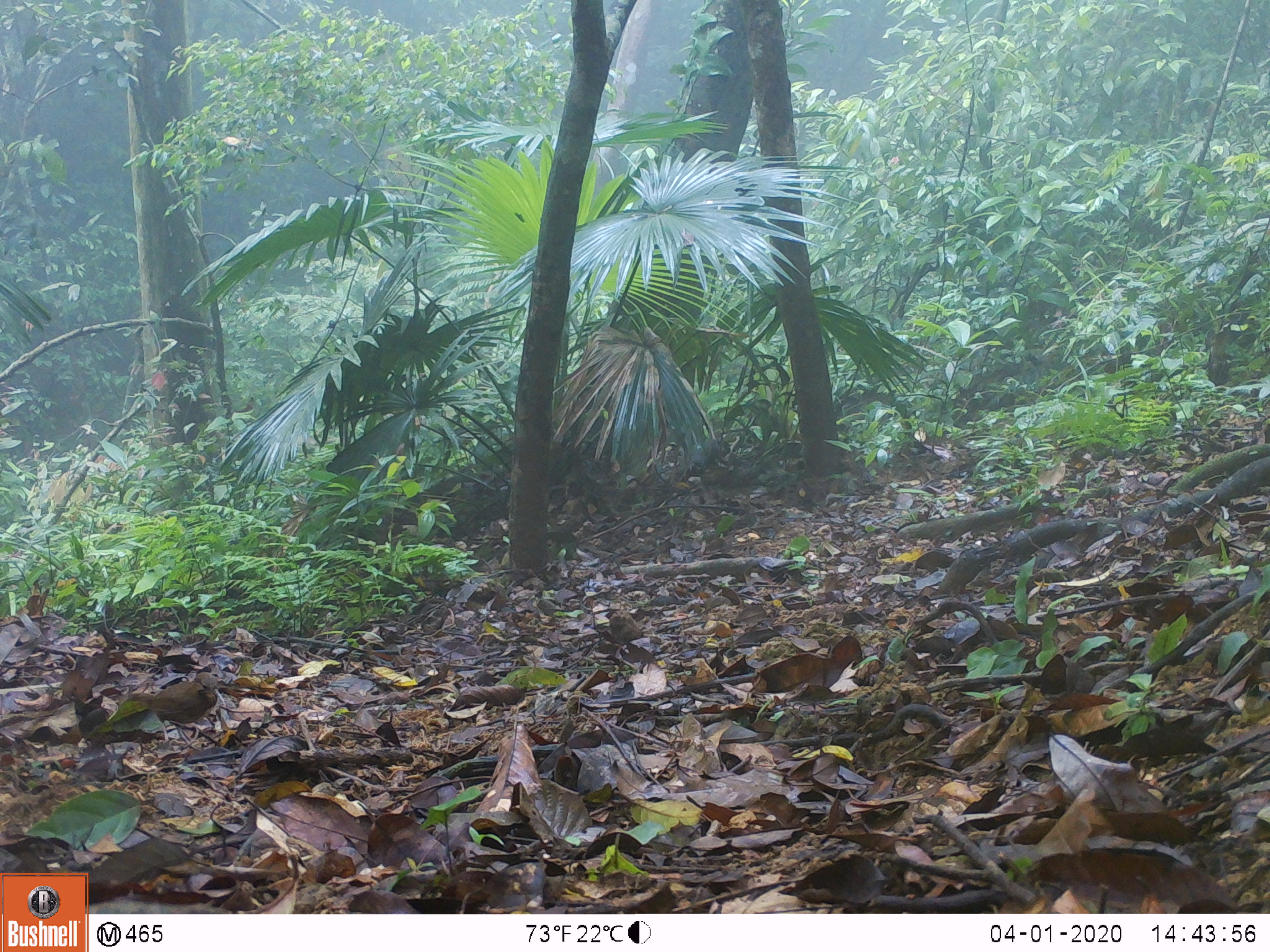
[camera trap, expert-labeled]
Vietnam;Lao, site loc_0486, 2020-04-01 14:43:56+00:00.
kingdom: Animalia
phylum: Chordata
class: Aves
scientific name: Aves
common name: bird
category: unidentified bird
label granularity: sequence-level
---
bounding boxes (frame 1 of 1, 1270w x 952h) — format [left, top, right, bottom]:
unidentified bird: [124, 669, 228, 753]